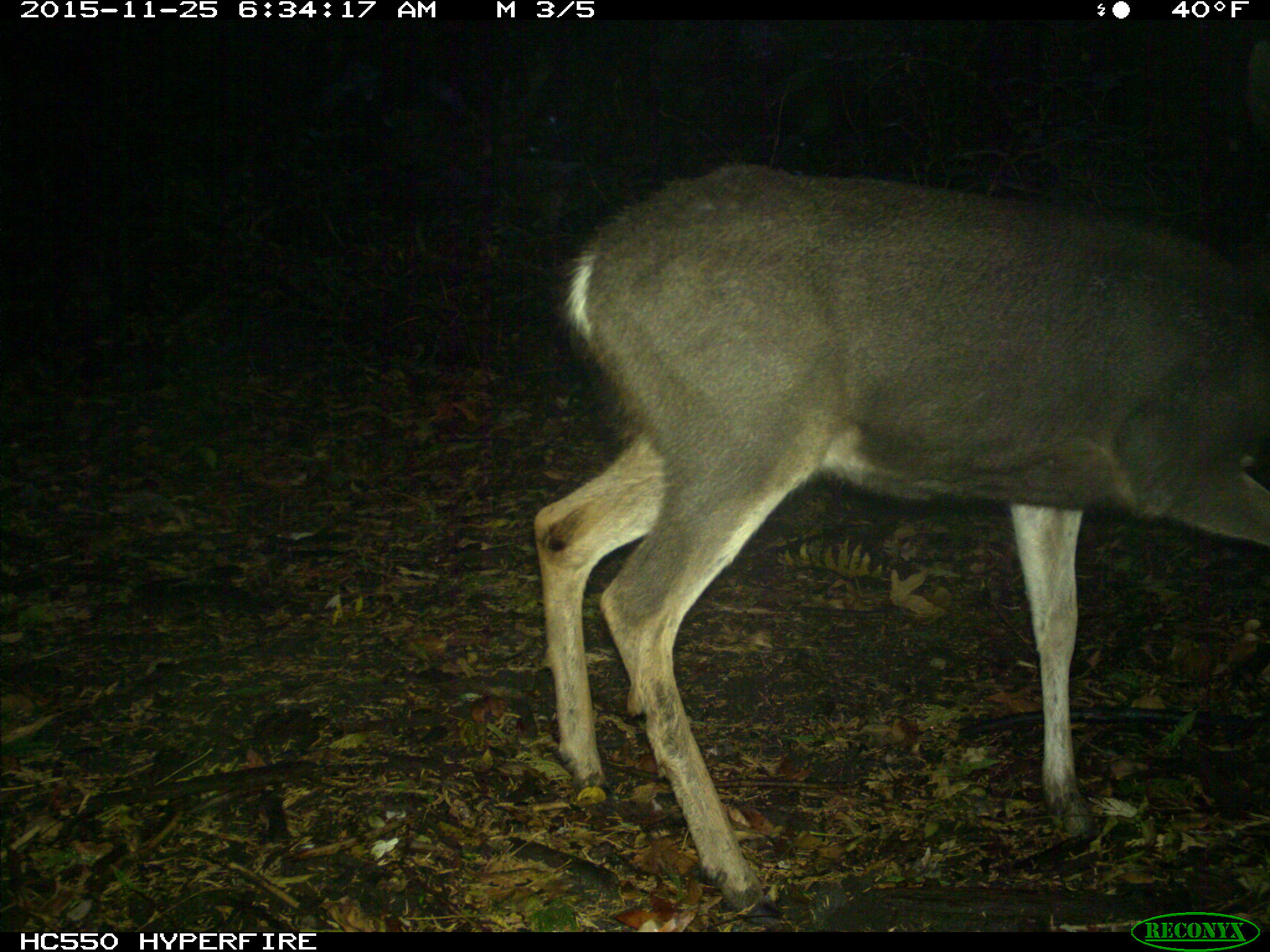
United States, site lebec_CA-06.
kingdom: Animalia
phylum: Chordata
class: Mammalia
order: Artiodactyla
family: Cervidae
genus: Odocoileus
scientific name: Odocoileus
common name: deer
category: unidentified deer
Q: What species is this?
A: Unidentified deer (deer) (Odocoileus).